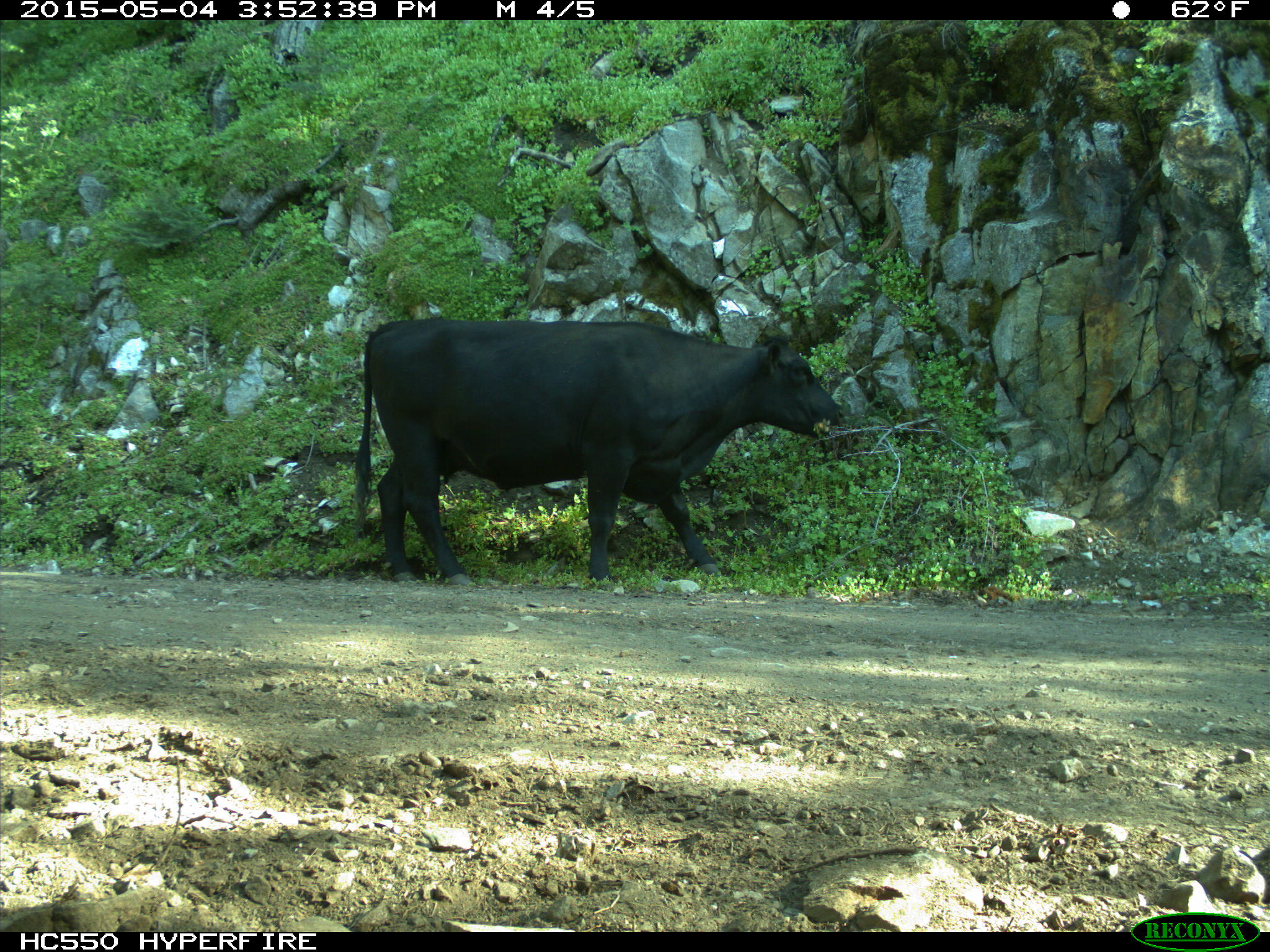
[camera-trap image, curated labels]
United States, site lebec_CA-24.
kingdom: Animalia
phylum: Chordata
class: Mammalia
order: Artiodactyla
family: Bovidae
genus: Bos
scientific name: Bos taurus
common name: domestic cow